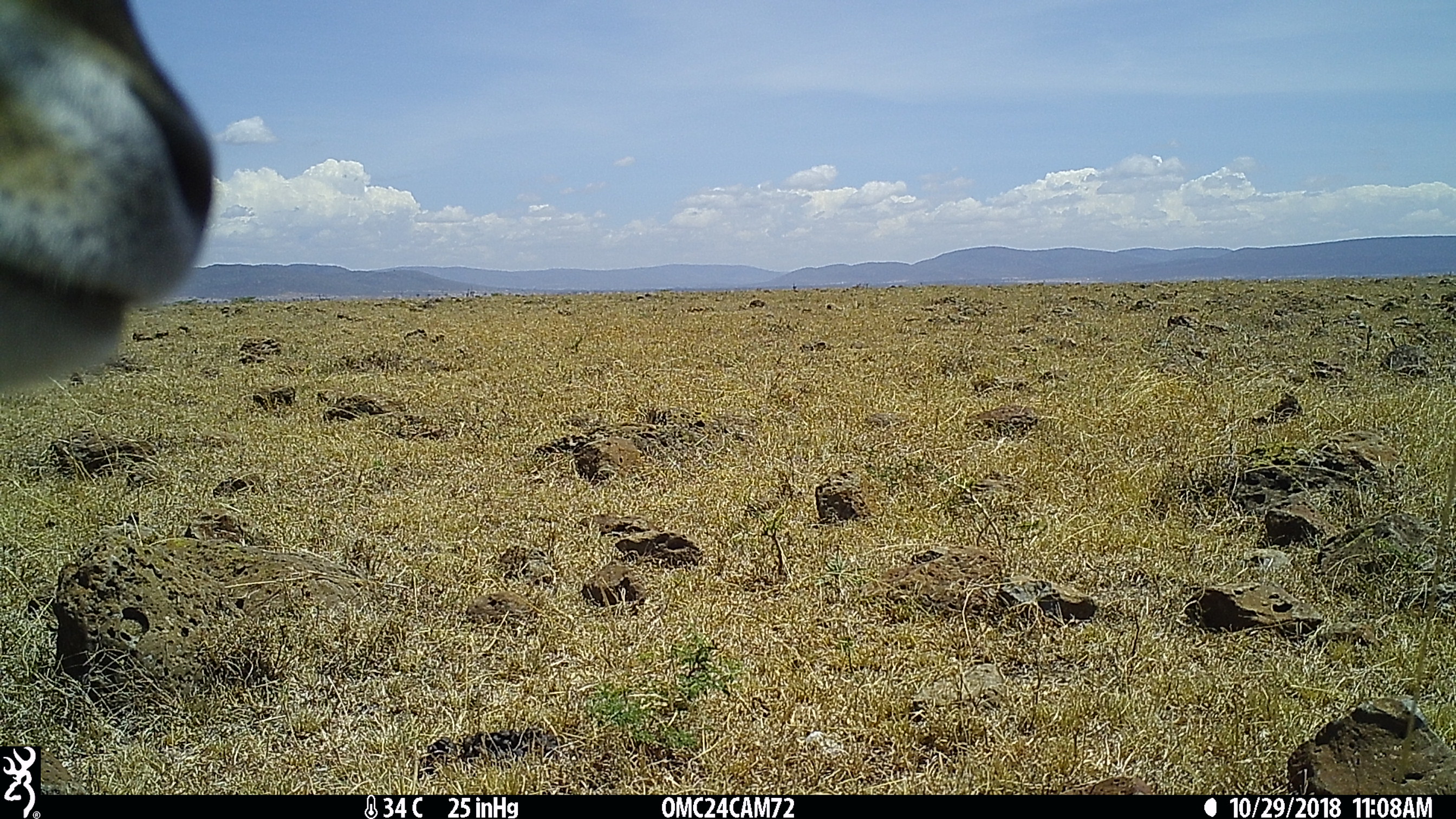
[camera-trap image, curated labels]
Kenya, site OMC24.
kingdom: Animalia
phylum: Chordata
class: Mammalia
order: Artiodactyla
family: Bovidae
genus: Eudorcas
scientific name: Eudorcas thomsonii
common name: thomon's gazelle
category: gazelle thomsons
Gazelle thomsons (thomon's gazelle) (Eudorcas thomsonii).